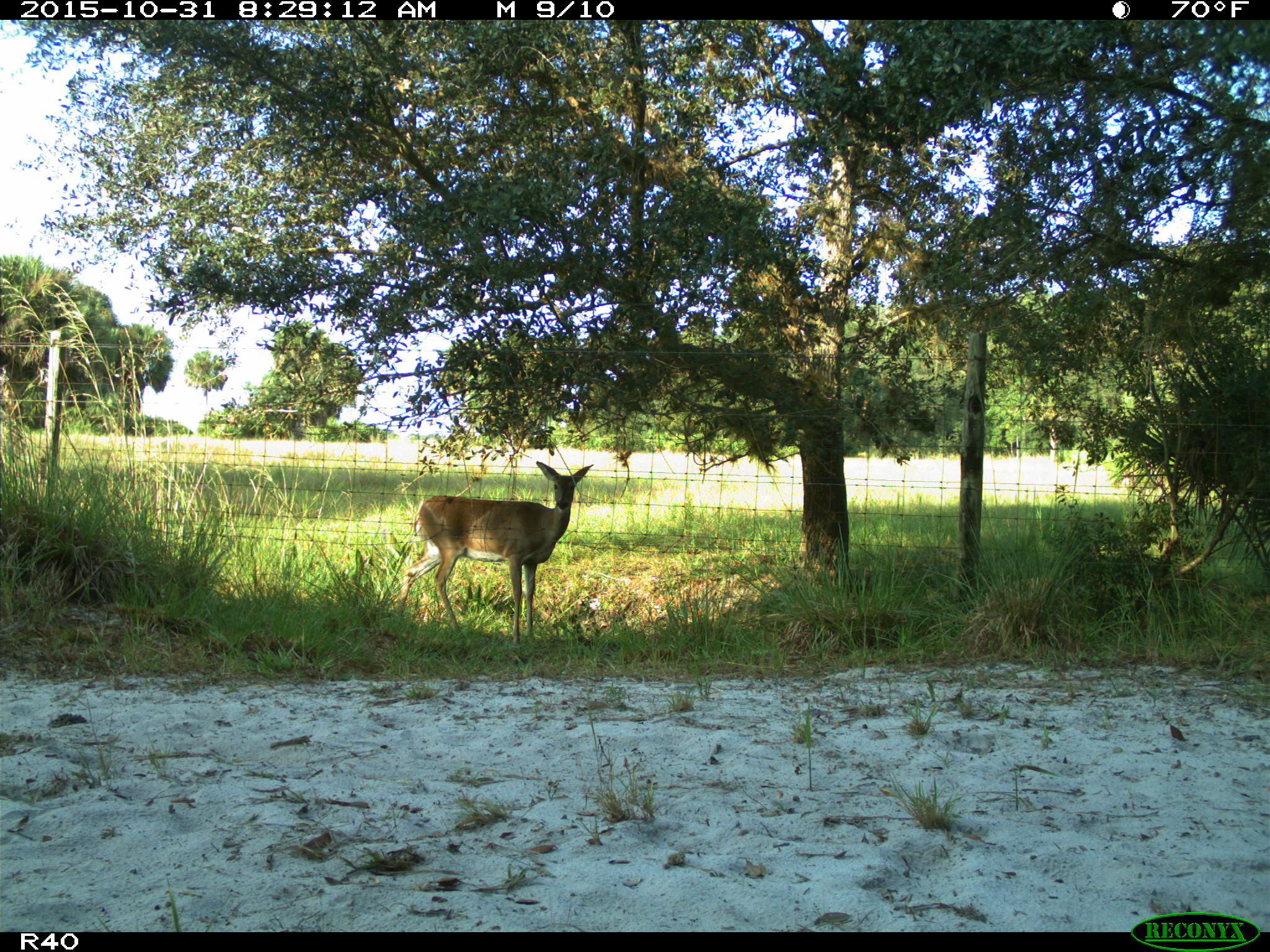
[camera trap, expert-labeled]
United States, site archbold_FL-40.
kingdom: Animalia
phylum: Chordata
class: Mammalia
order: Artiodactyla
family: Cervidae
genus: Odocoileus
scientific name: Odocoileus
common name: deer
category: unidentified deer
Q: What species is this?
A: Unidentified deer (deer) (Odocoileus).